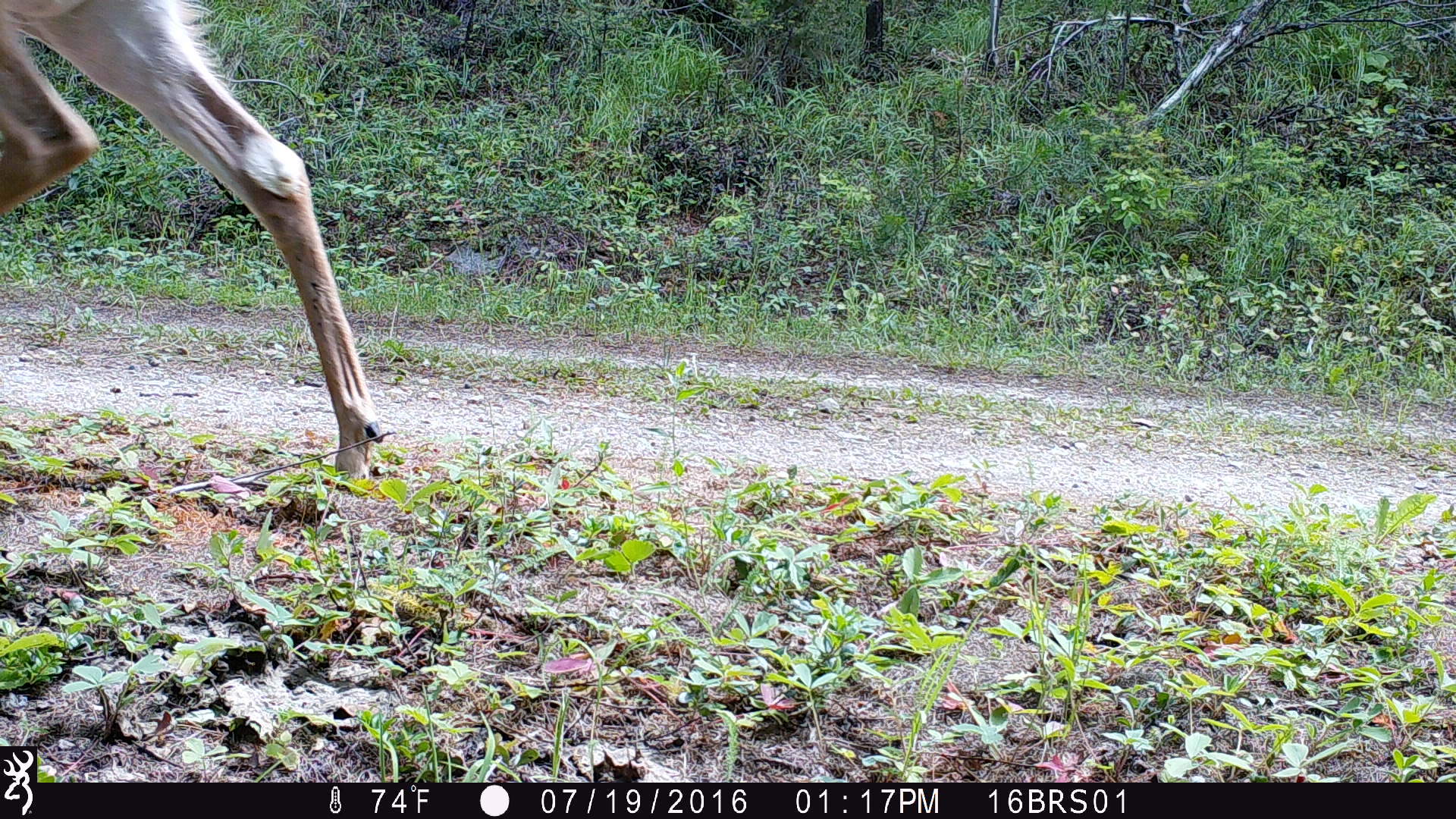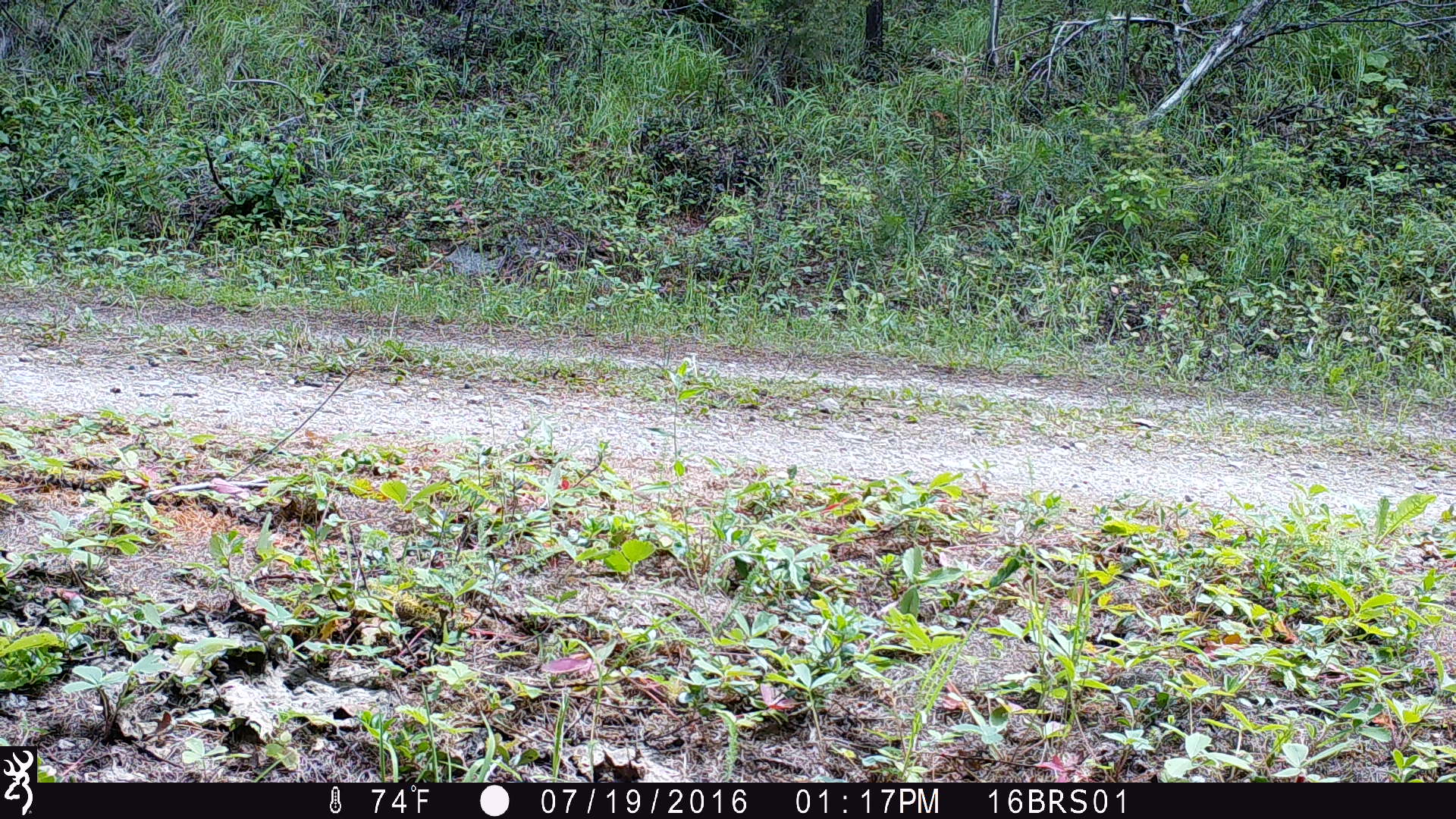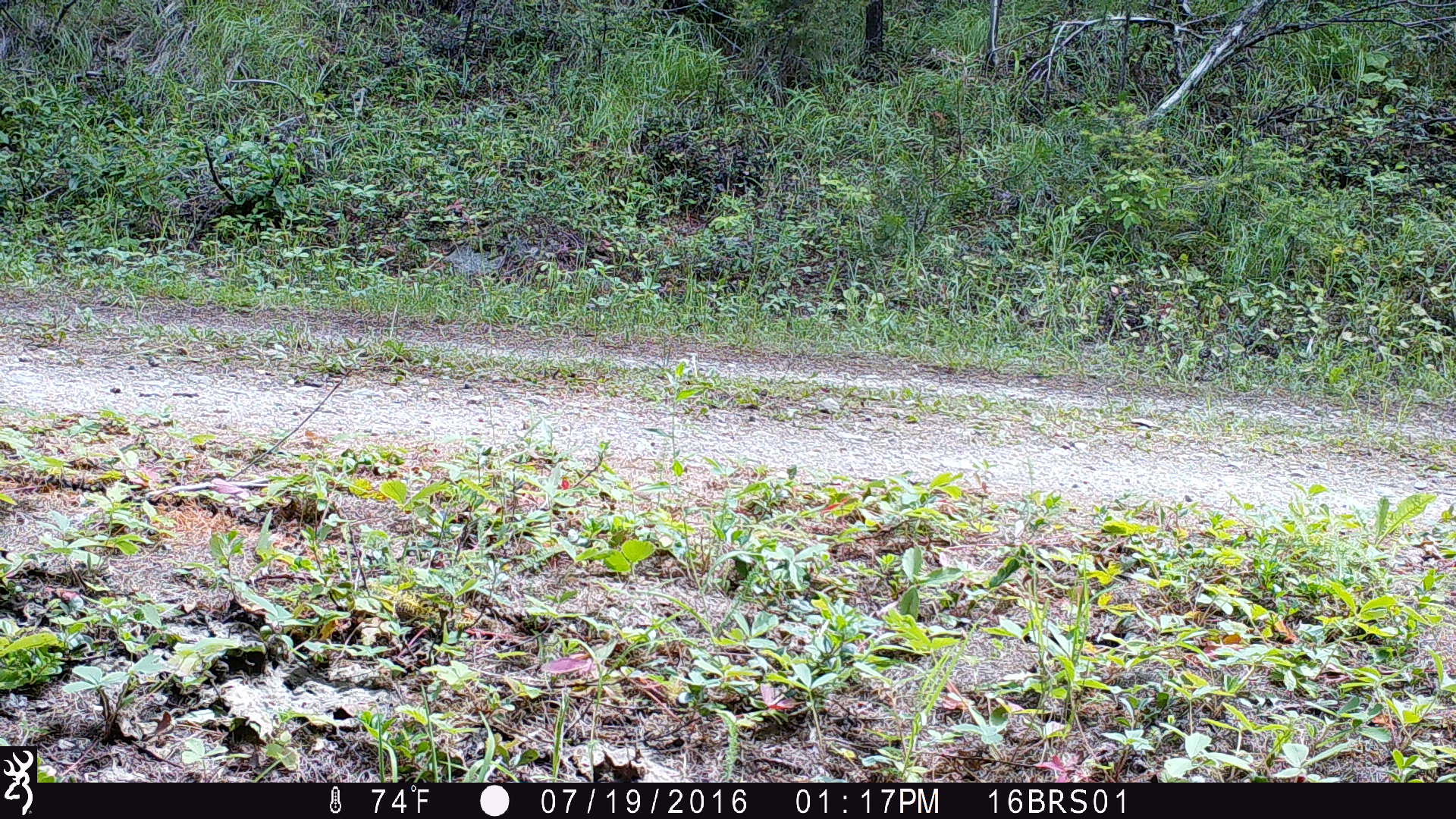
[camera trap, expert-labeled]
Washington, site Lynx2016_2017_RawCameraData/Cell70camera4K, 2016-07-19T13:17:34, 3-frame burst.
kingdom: Animalia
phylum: Chordata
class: Mammalia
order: Artiodactyla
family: Cervidae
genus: Odocoileus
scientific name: Odocoileus virginianus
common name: white-tailed deer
Odocoileus virginianus (white-tailed deer). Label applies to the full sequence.